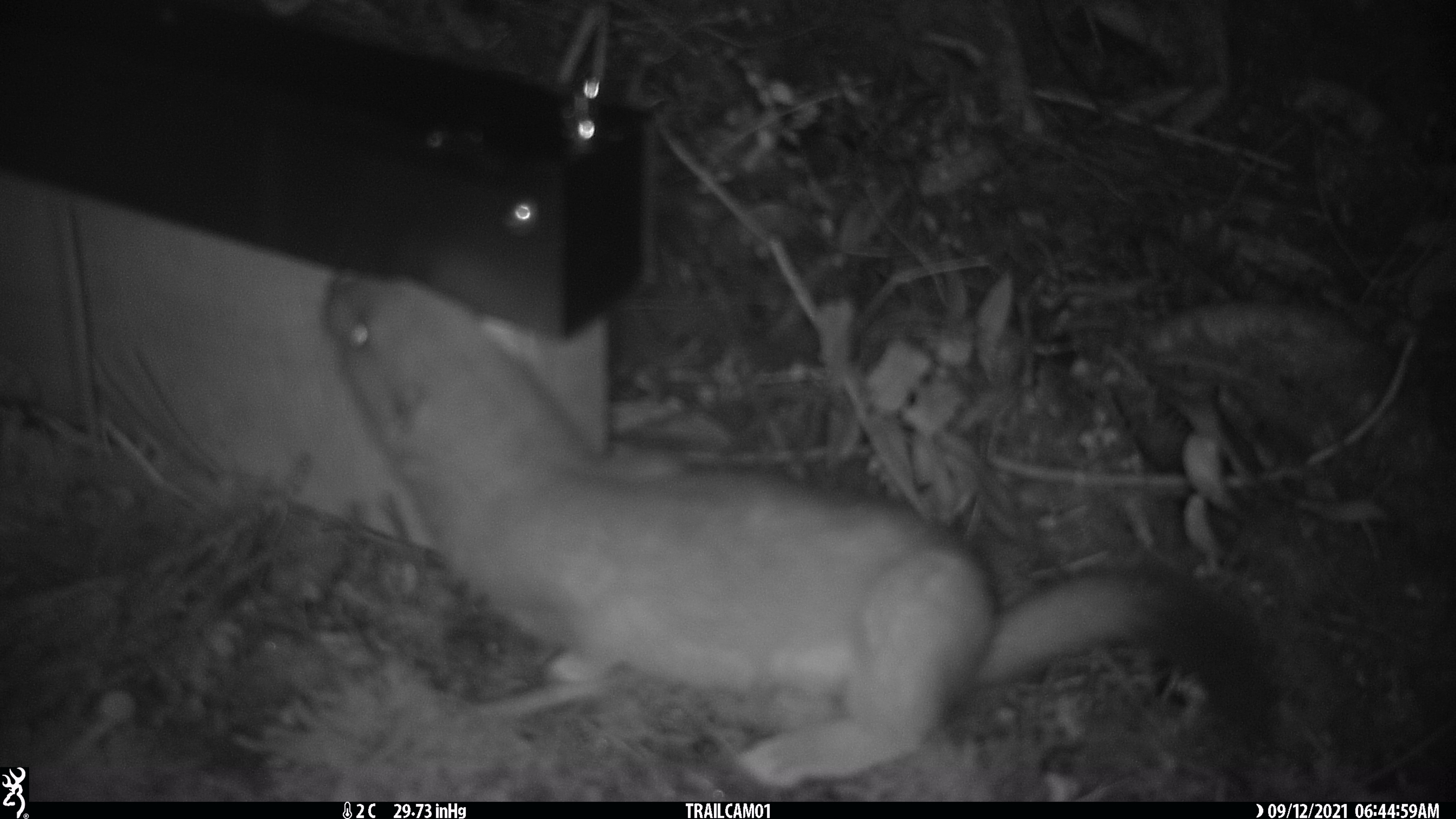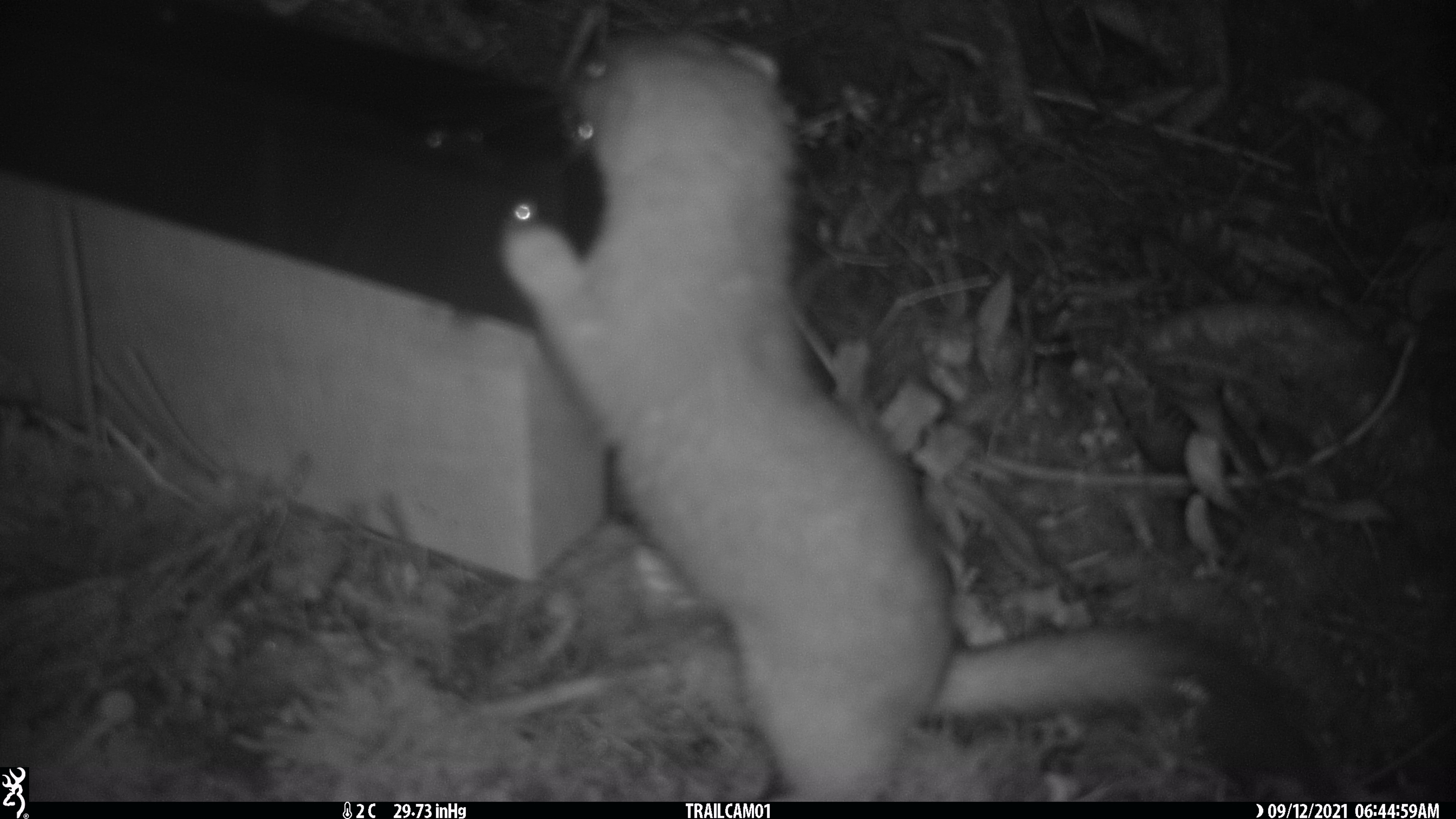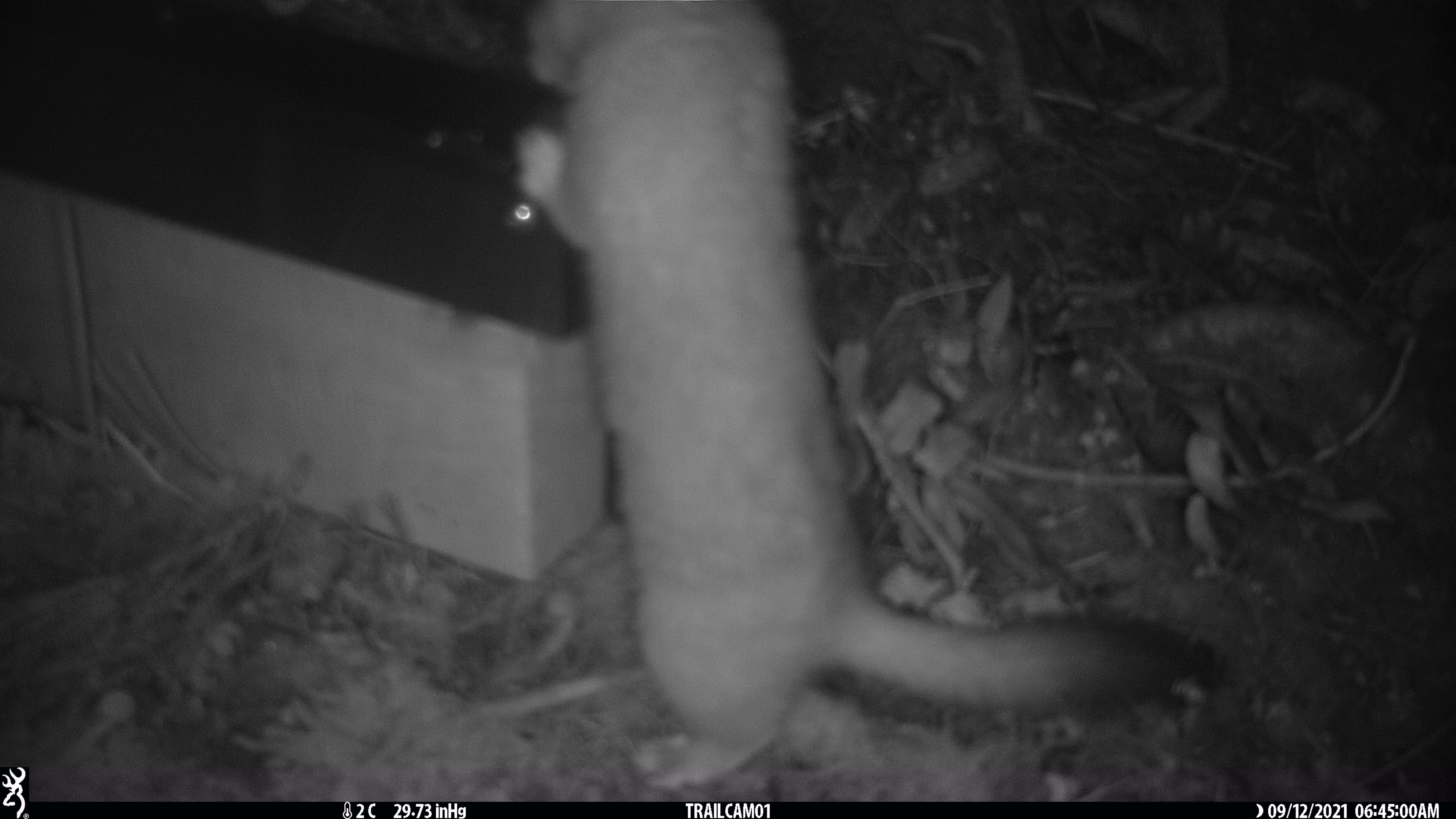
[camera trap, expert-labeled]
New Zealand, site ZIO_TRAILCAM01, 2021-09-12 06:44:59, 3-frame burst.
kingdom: Animalia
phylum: Chordata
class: Mammalia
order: Rodentia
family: Muridae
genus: Rattus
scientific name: Rattus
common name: rat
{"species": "rat (Rattus)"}